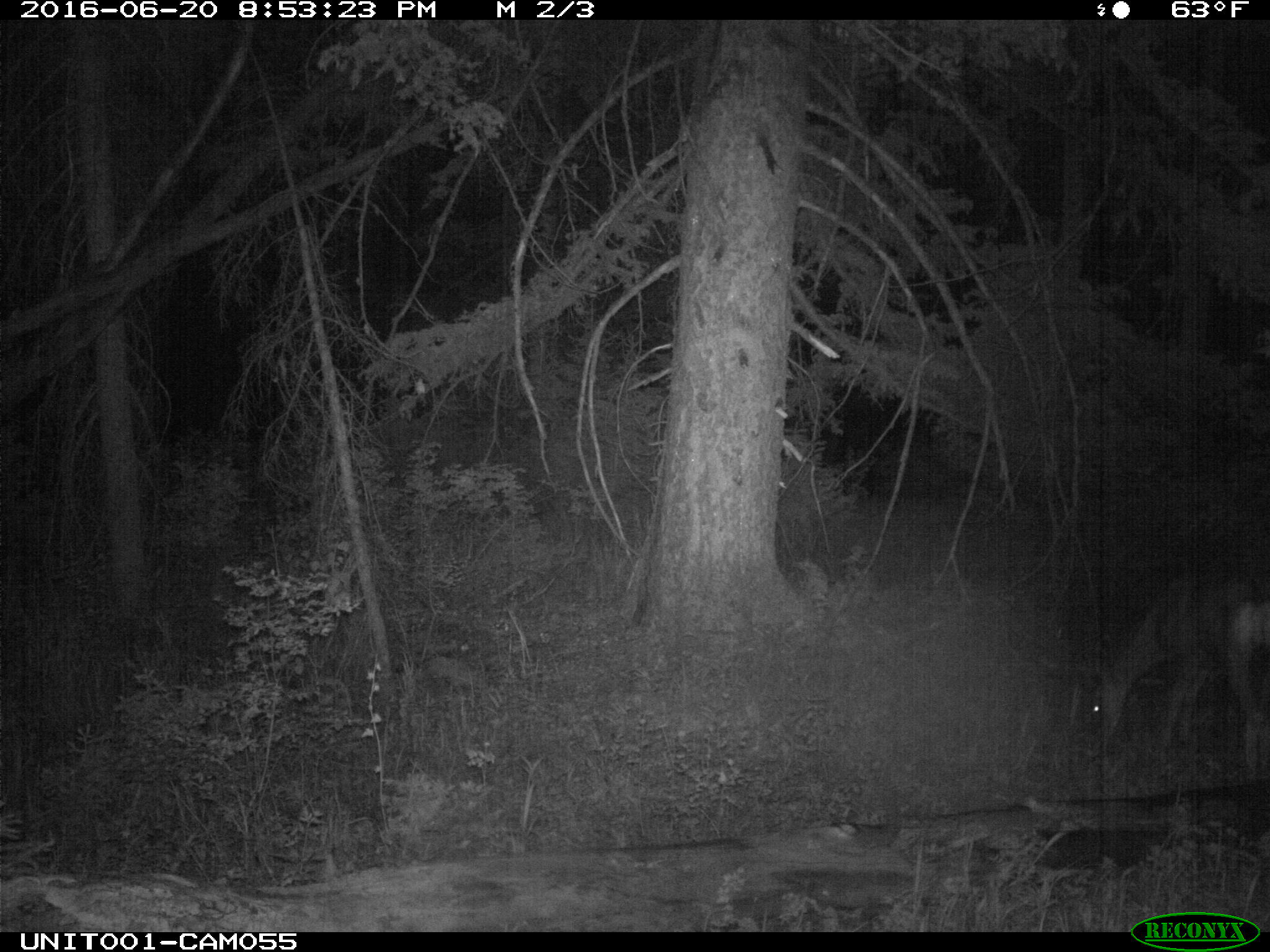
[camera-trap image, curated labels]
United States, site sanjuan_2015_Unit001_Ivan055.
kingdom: Animalia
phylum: Chordata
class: Mammalia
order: Artiodactyla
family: Cervidae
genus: Odocoileus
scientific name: Odocoileus hemionus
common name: mule deer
Odocoileus hemionus (mule deer).